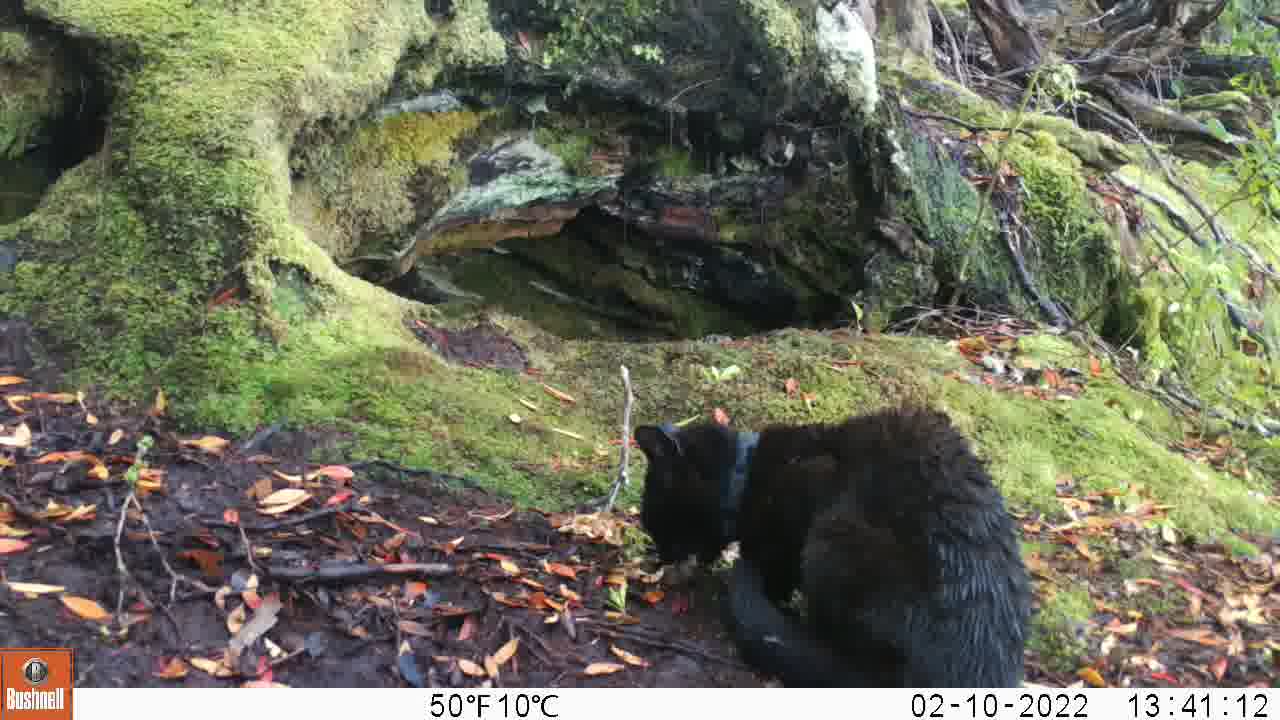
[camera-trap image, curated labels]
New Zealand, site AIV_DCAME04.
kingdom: Animalia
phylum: Chordata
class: Mammalia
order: Carnivora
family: Felidae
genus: Felis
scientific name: Felis catus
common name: domestic cat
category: cat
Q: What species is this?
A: Cat (domestic cat) (Felis catus).